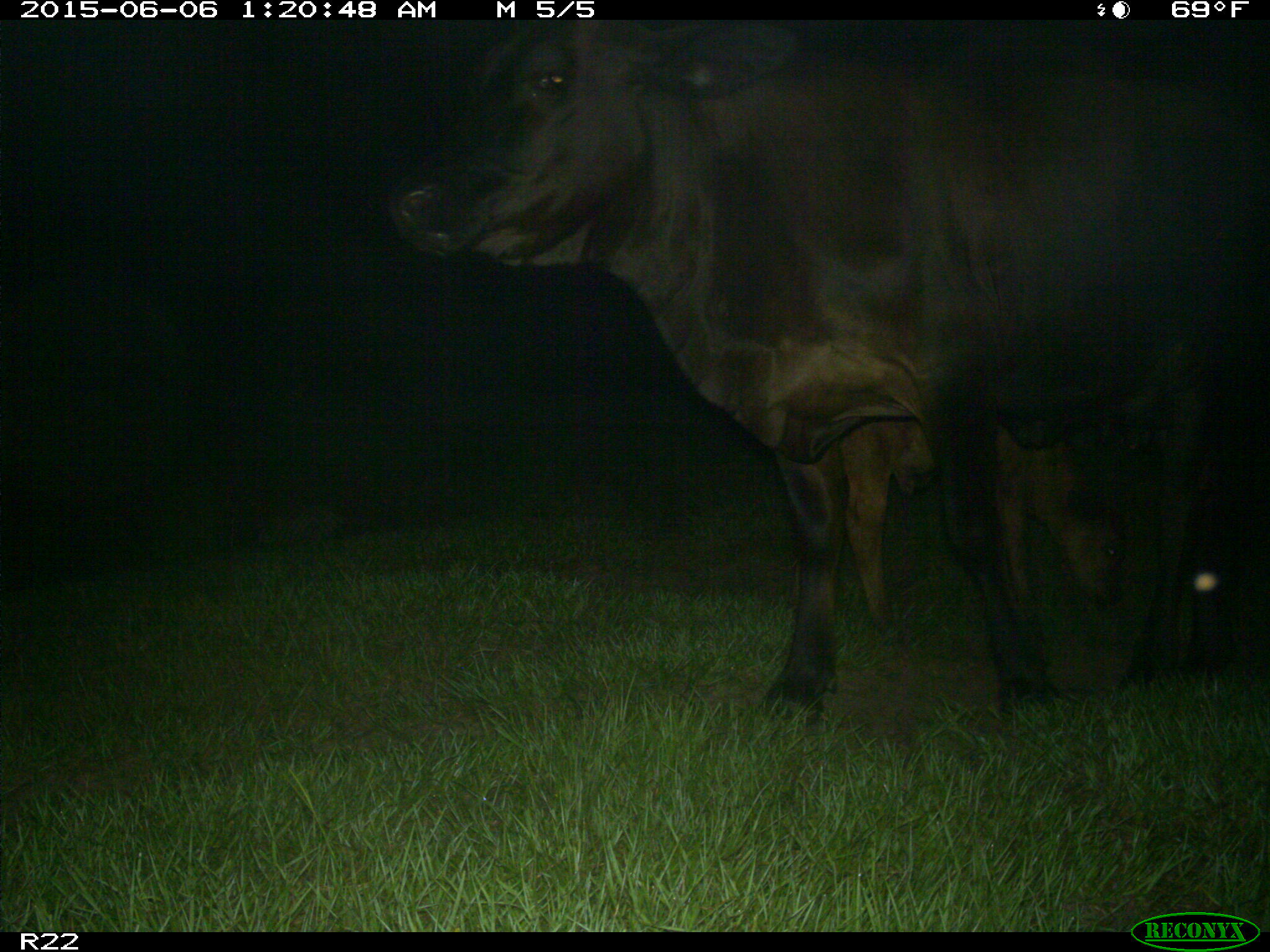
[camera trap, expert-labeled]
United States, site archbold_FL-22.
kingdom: Animalia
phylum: Chordata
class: Mammalia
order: Artiodactyla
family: Bovidae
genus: Bos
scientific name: Bos taurus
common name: domestic cow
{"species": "Bos taurus (domestic cow)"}